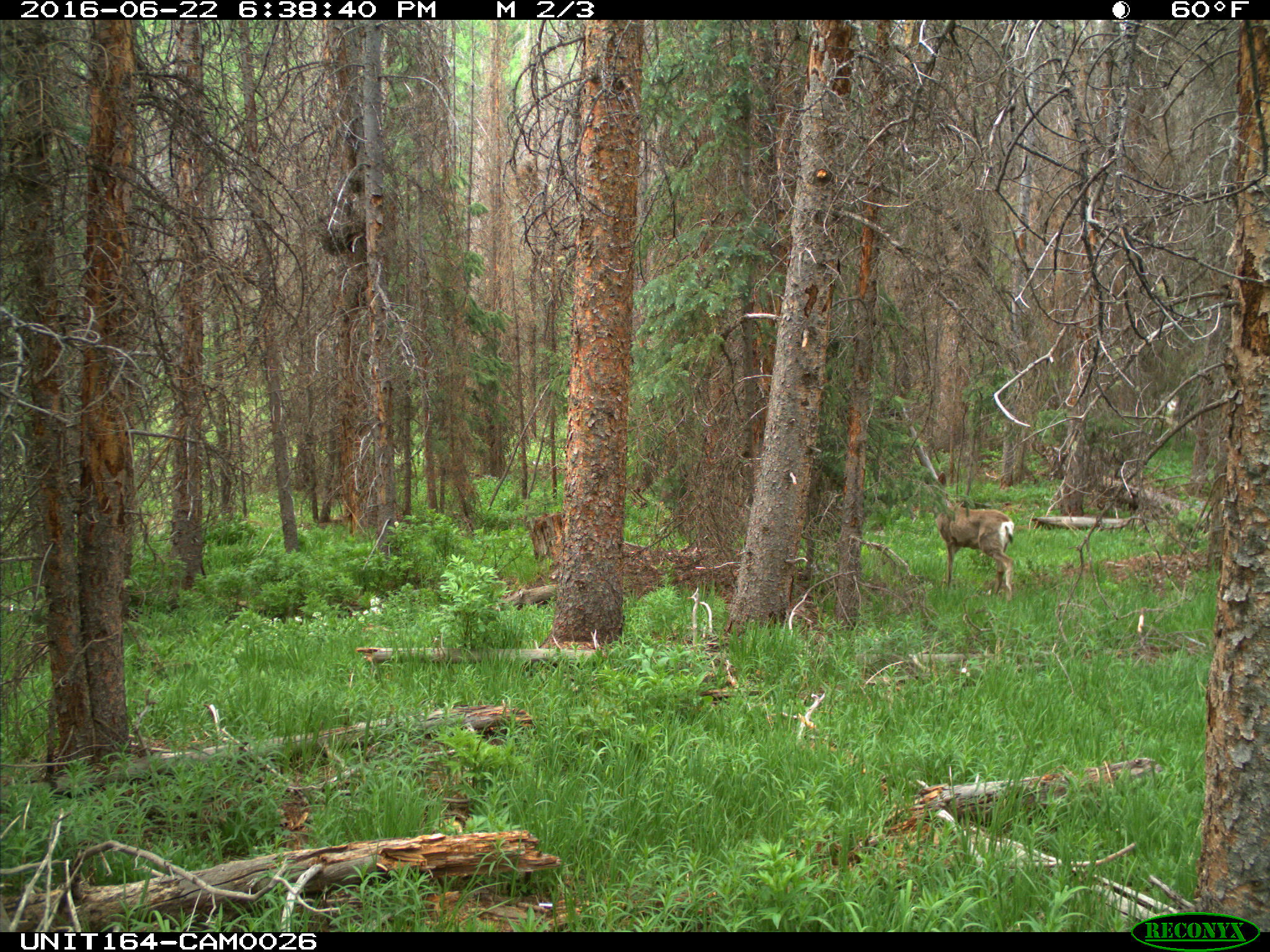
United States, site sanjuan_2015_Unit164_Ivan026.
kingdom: Animalia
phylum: Chordata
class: Mammalia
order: Artiodactyla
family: Cervidae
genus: Odocoileus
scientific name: Odocoileus hemionus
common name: mule deer